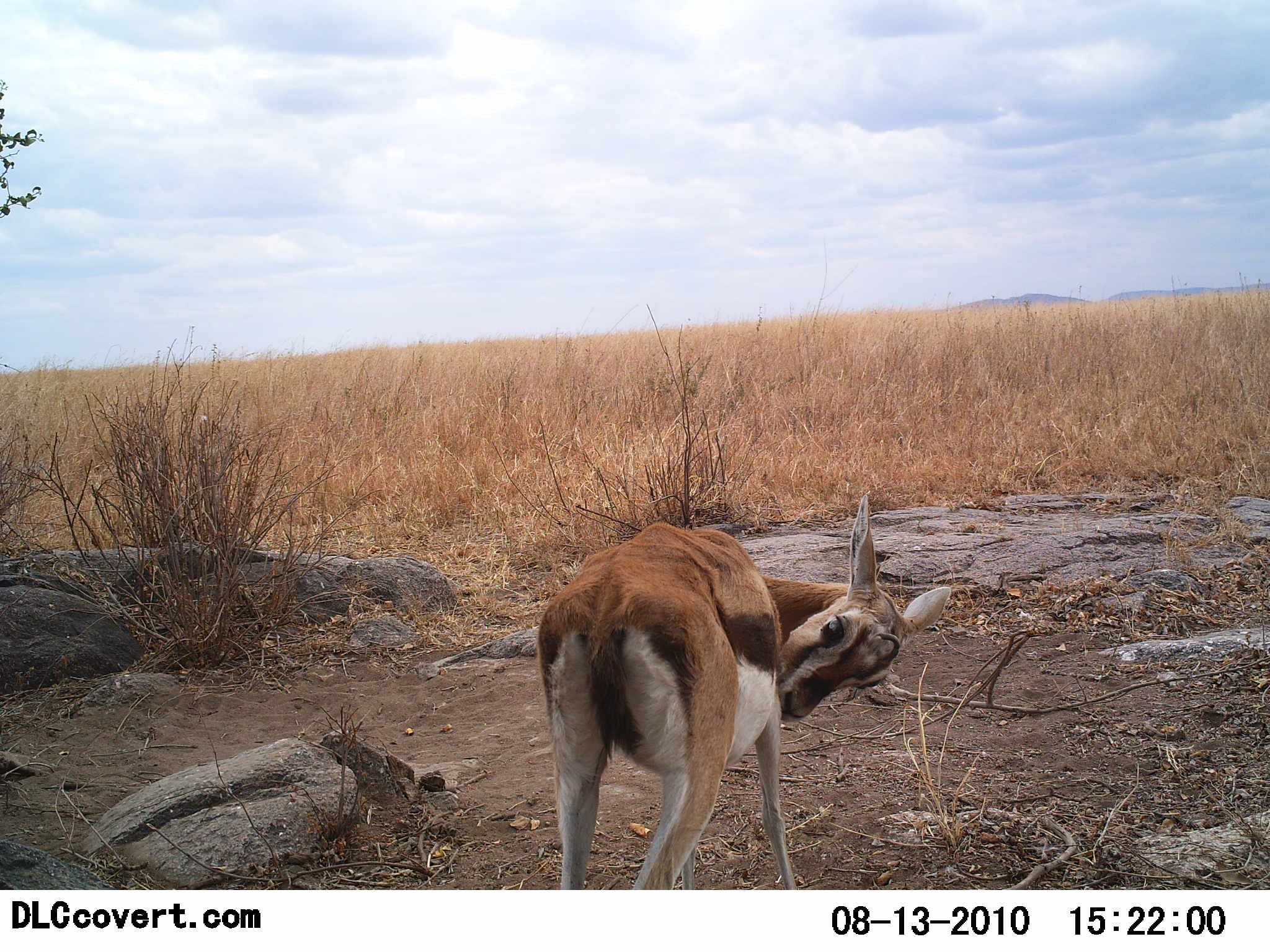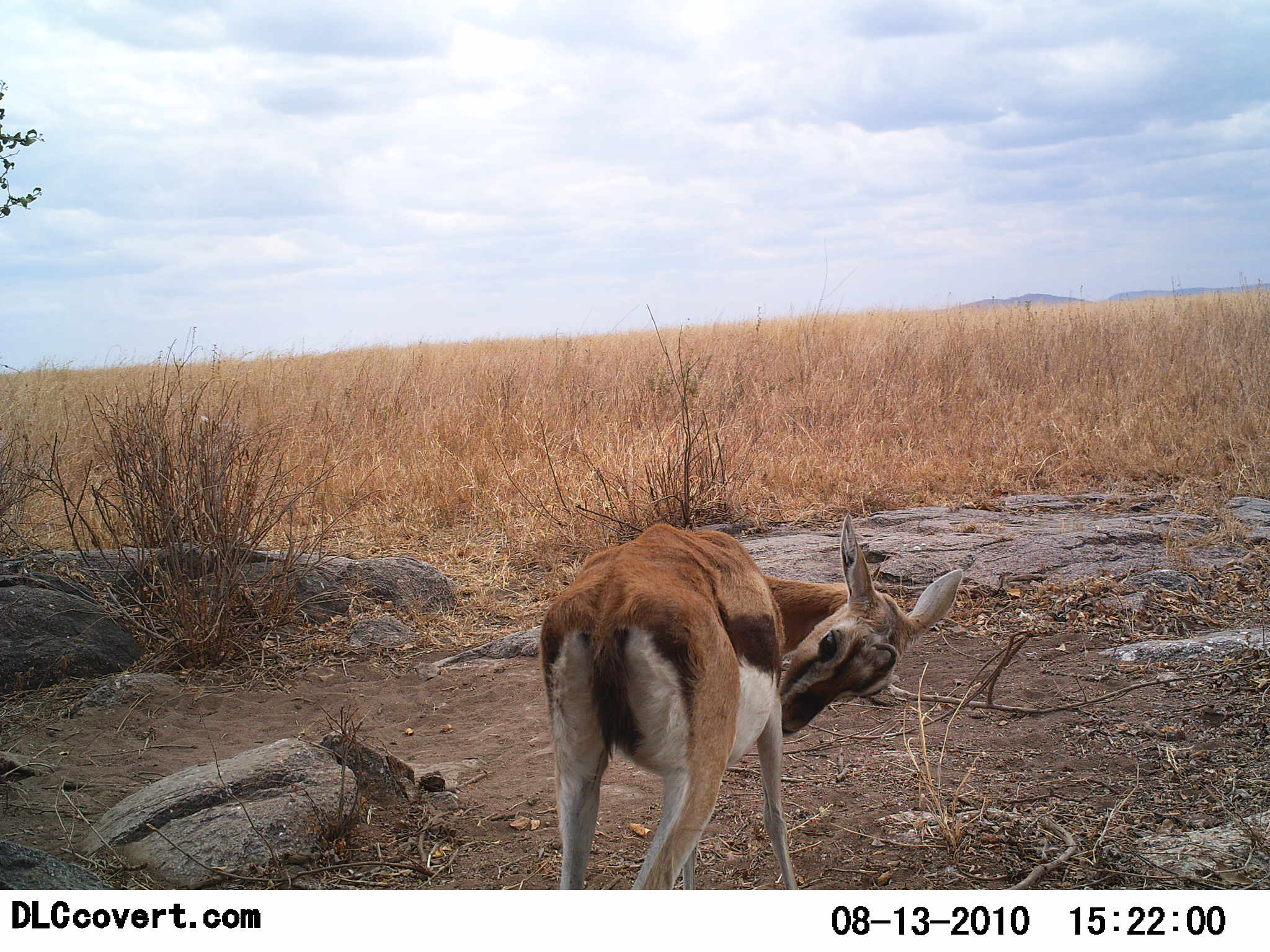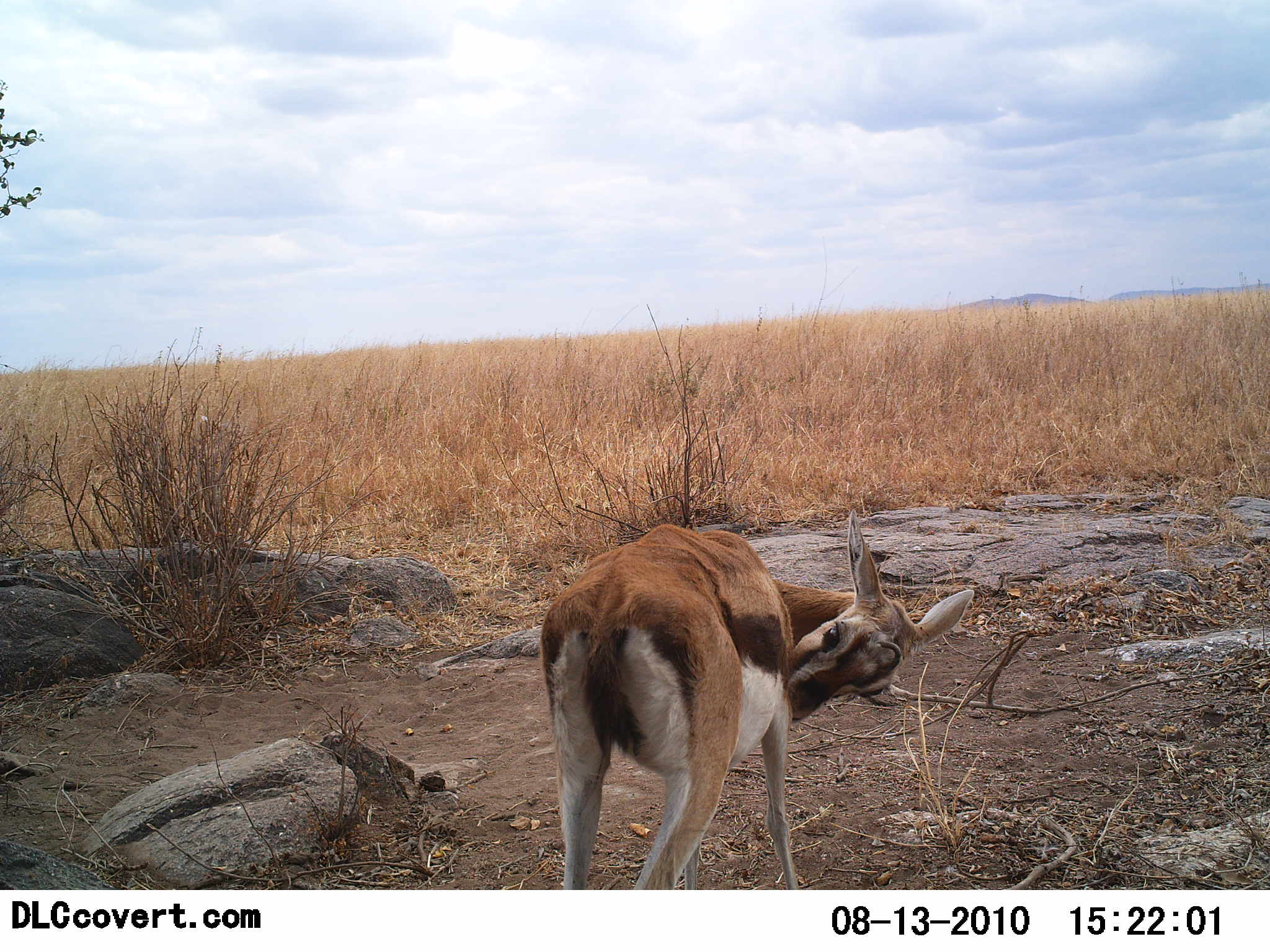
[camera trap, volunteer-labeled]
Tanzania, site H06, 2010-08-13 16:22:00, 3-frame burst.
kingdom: Animalia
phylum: Chordata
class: Mammalia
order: Artiodactyla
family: Bovidae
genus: Eudorcas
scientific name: Eudorcas thomsonii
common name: thomson's gazelle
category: gazellethomsons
Gazellethomsons (thomson's gazelle) (Eudorcas thomsonii), count 1. Behavior (volunteer vote fractions): standing 83%, resting 0%, moving 8%, interacting 0%. Young present (vote fraction): 8%. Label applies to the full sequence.